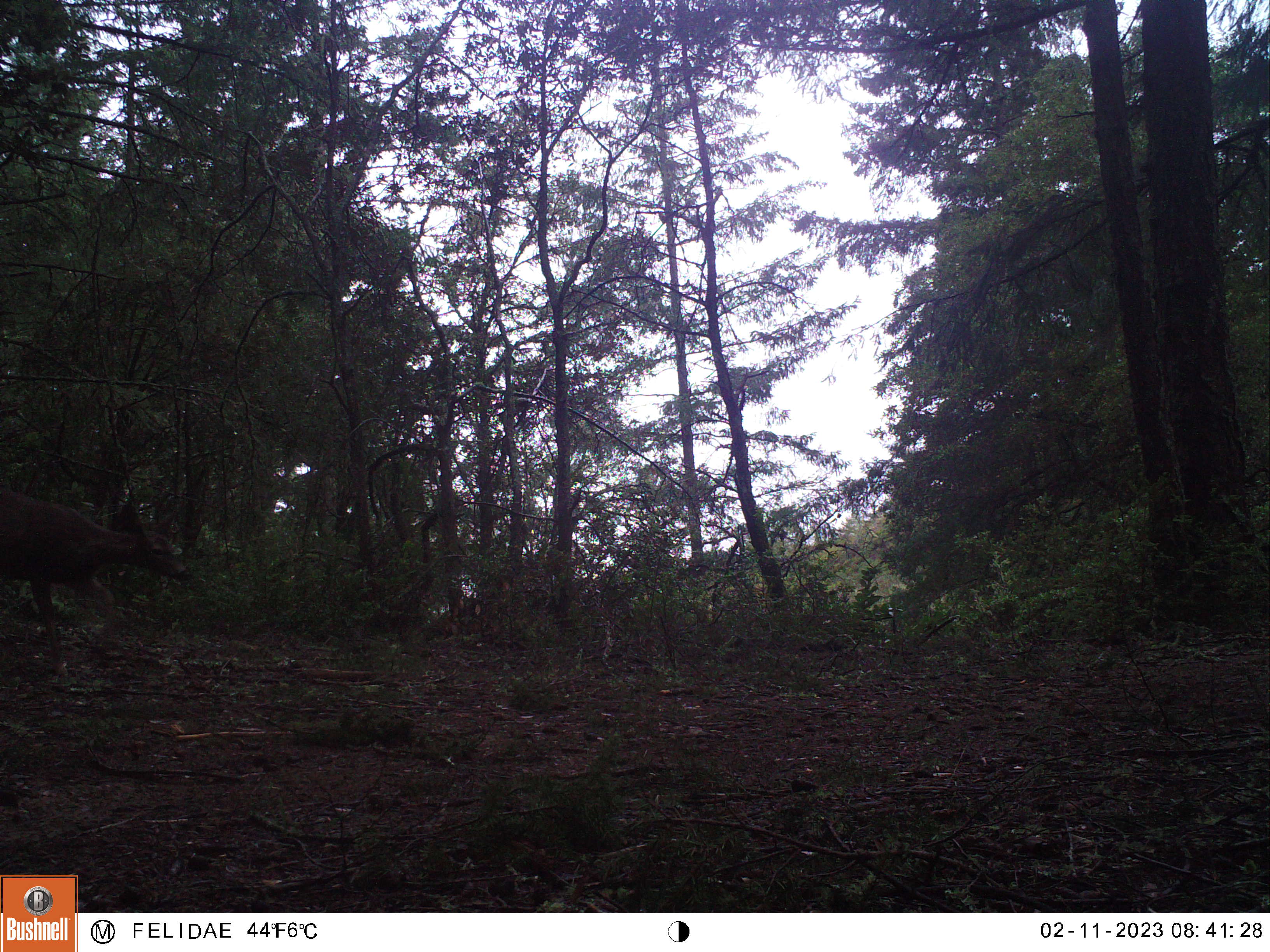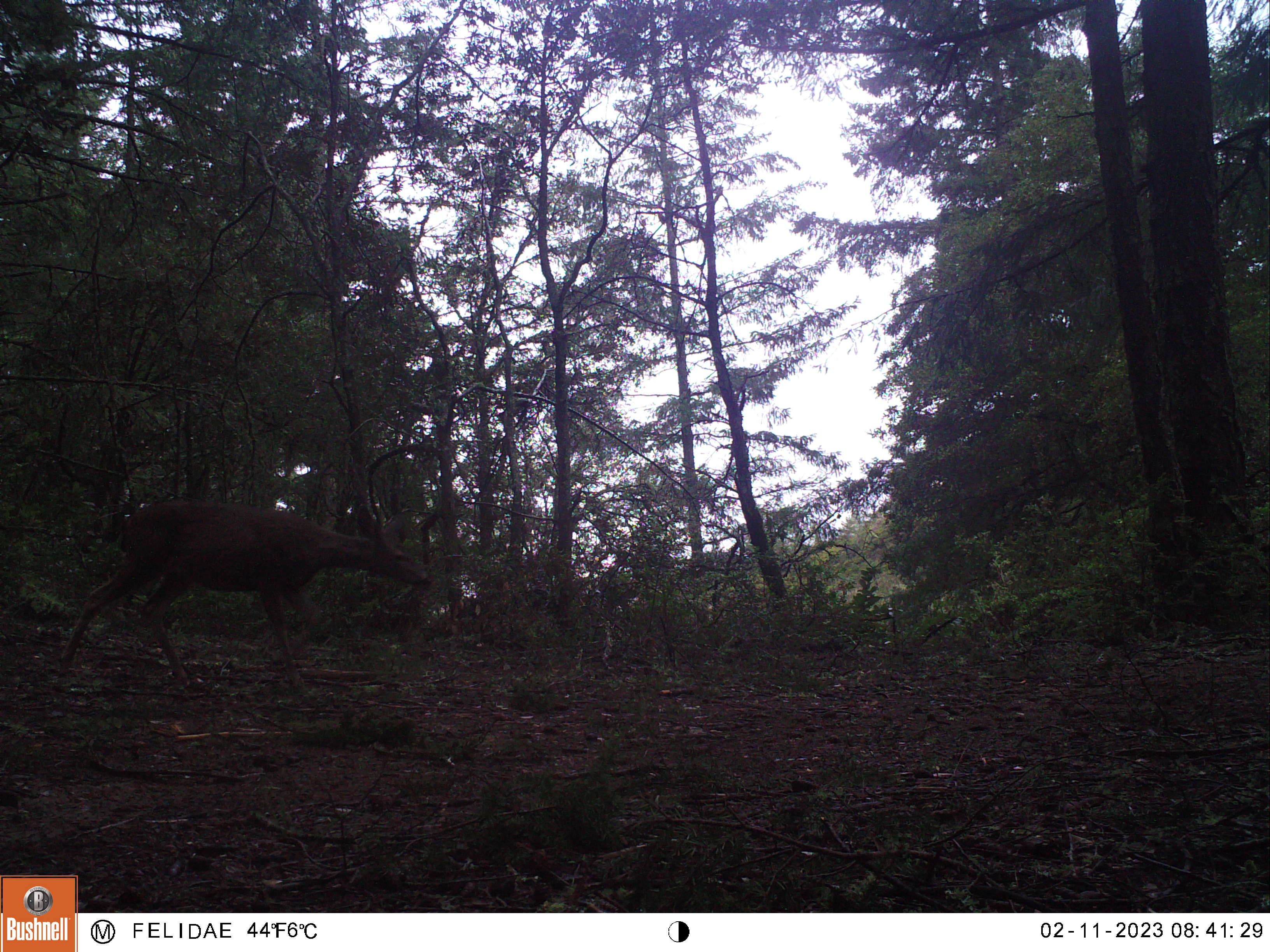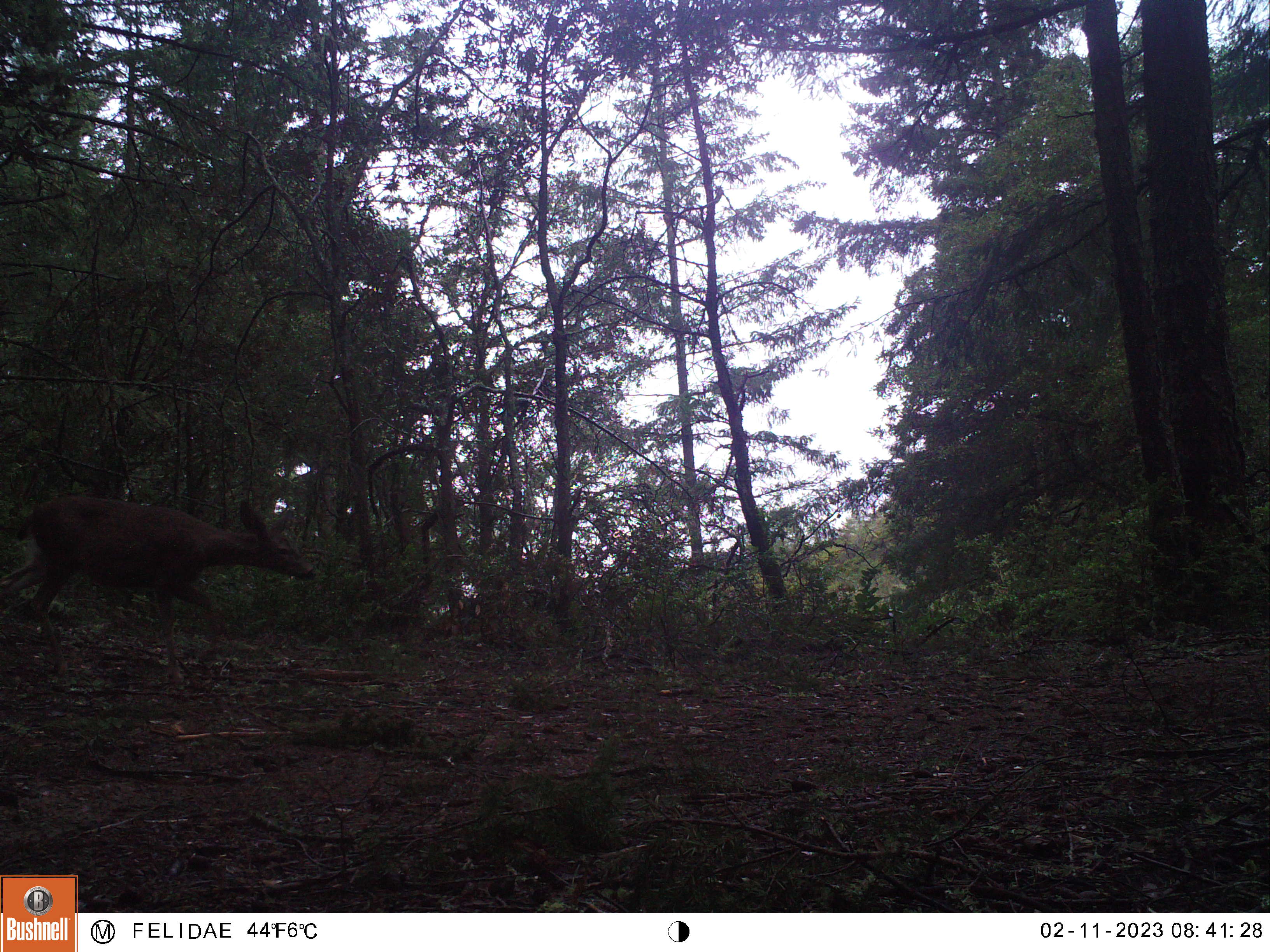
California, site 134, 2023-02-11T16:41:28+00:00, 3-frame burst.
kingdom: Animalia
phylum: Chordata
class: Mammalia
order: Artiodactyla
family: Cervidae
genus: Odocoileus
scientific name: Odocoileus hemionus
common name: mule deer